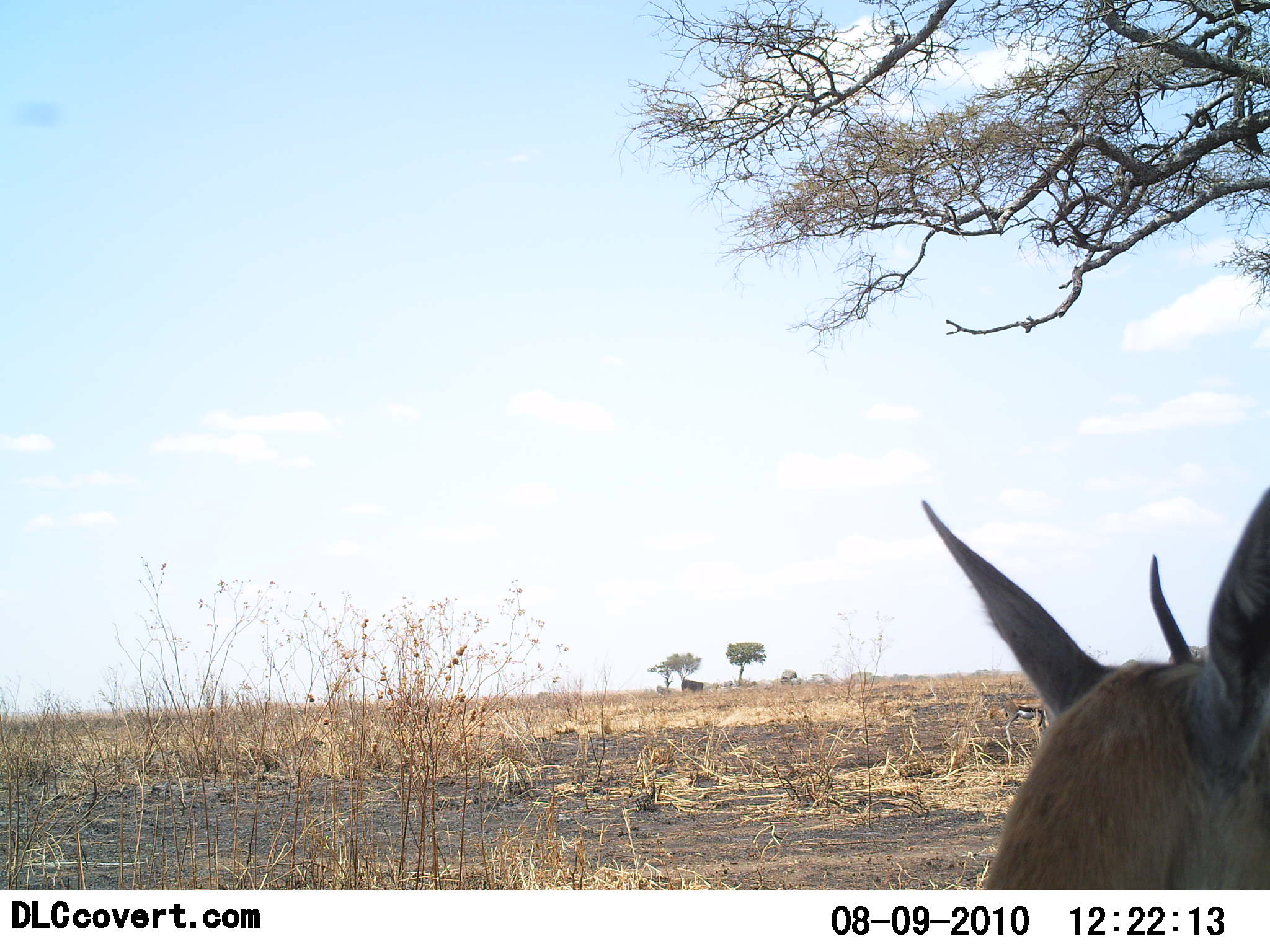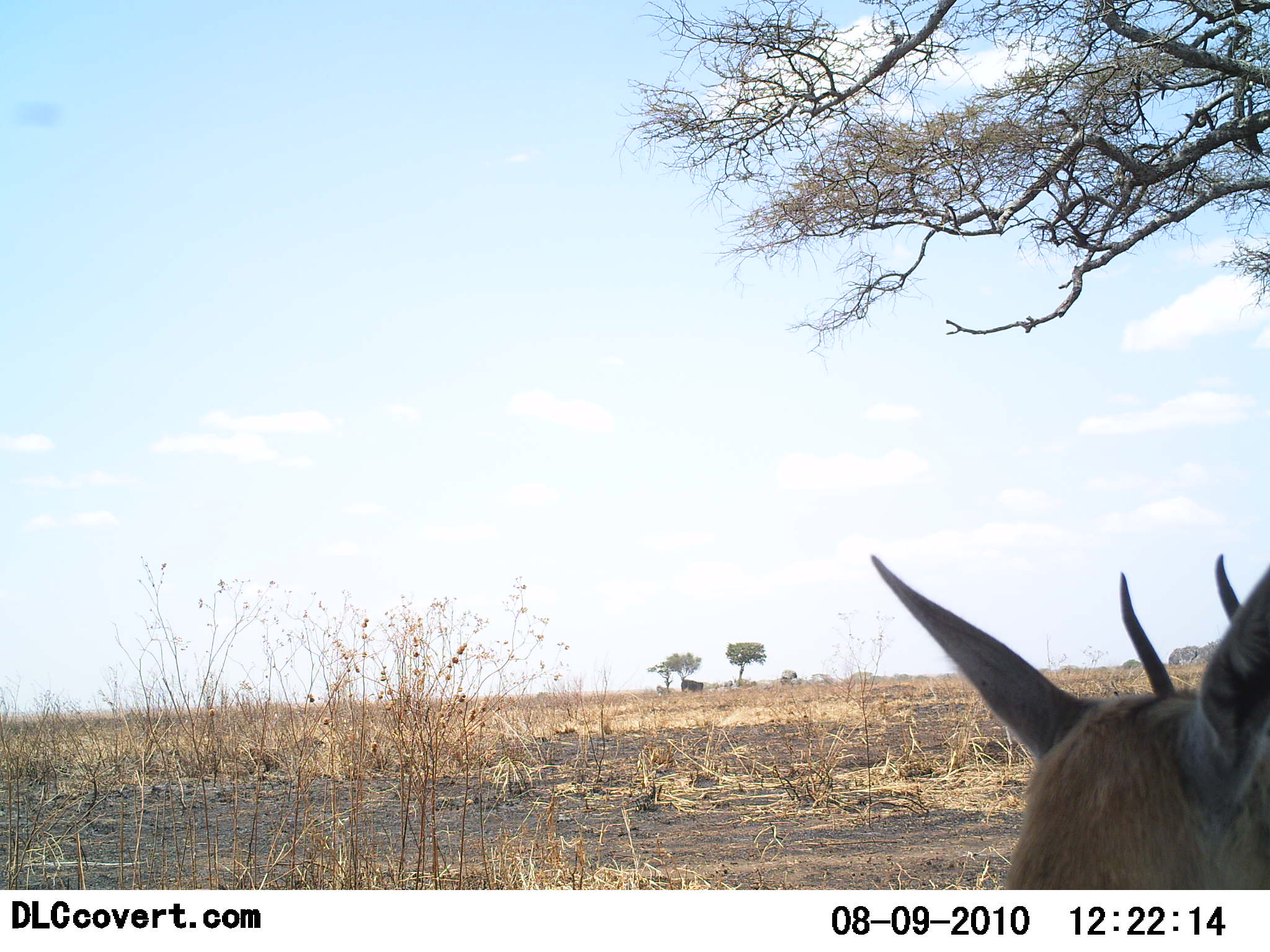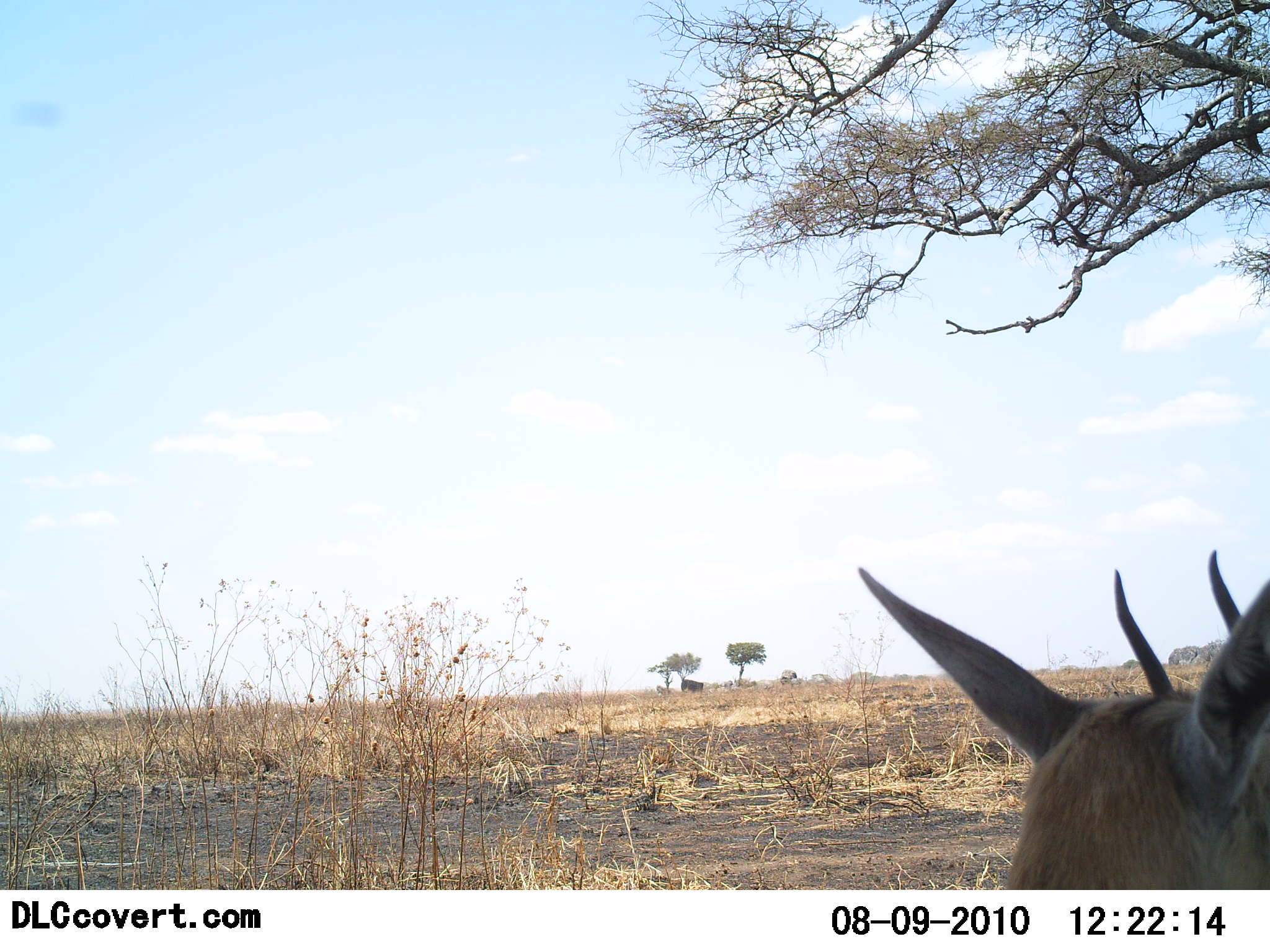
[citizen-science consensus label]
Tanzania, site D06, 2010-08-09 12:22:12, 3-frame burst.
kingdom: Animalia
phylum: Chordata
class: Mammalia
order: Artiodactyla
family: Bovidae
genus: Nanger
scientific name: Nanger granti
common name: grant's gazelle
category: gazellegrants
Gazellegrants (grant's gazelle) (Nanger granti), count 1. Behavior (volunteer vote fractions): standing 100%, resting 0%, moving 11%, interacting 0%. Young present (vote fraction): 0%. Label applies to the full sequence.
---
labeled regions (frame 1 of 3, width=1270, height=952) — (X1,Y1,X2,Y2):
animal: (915,483,1270,891); (1149,554,1204,666); (1002,696,1048,747)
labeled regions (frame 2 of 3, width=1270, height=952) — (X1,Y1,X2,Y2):
animal: (870,554,1270,890); (1118,555,1242,696)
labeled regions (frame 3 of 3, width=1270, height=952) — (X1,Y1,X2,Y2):
animal: (856,567,1270,891); (1113,550,1243,697)